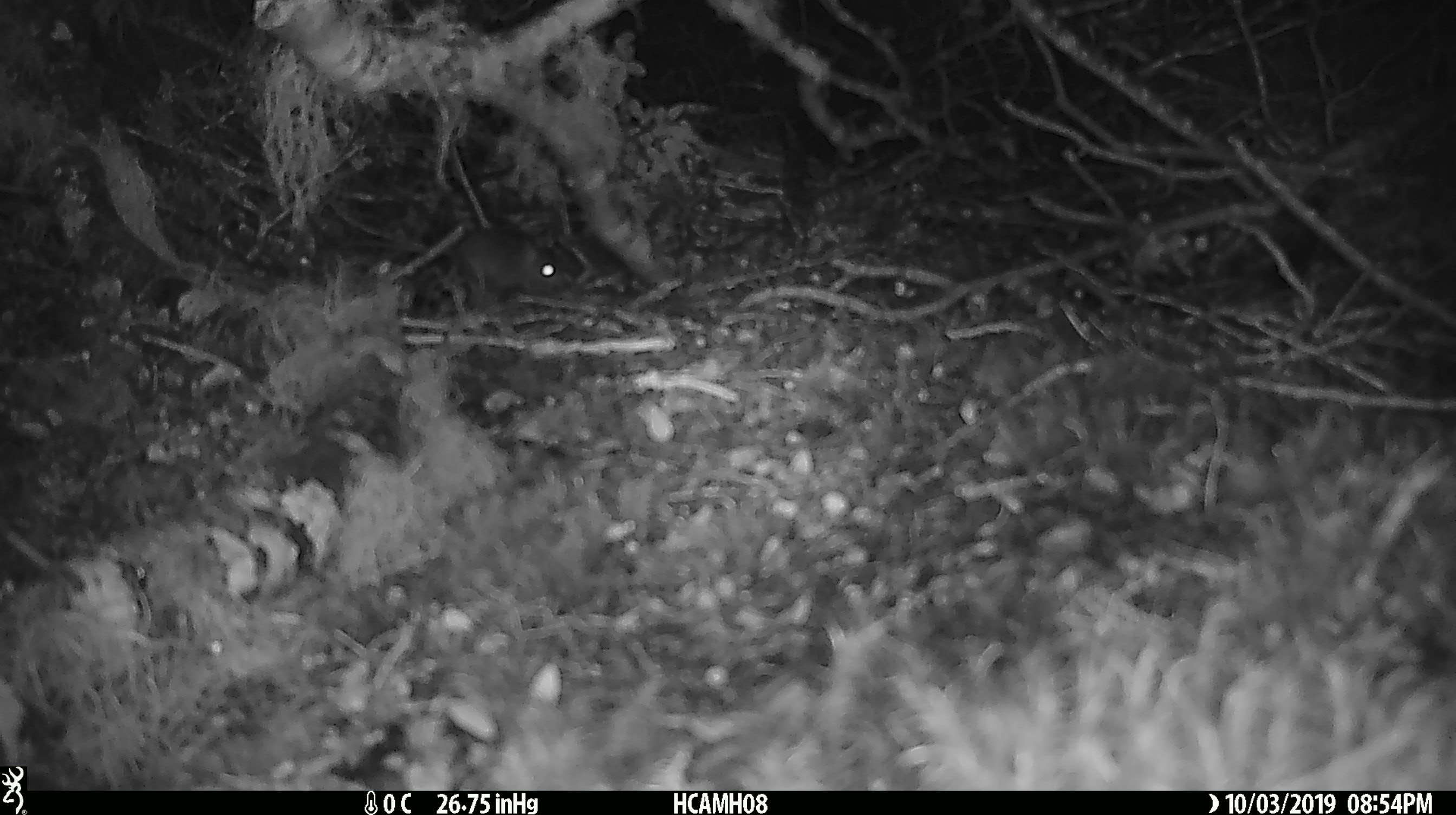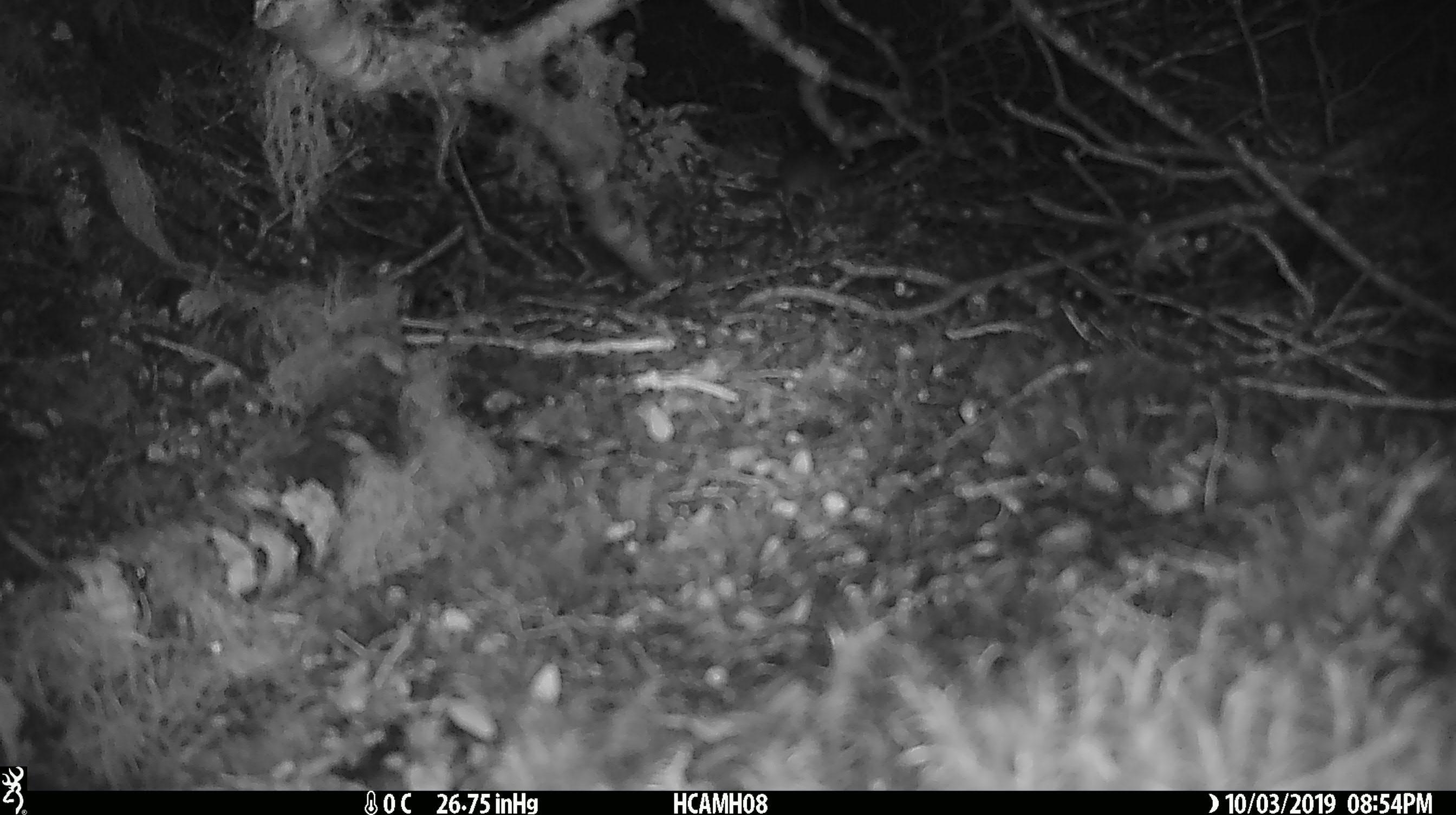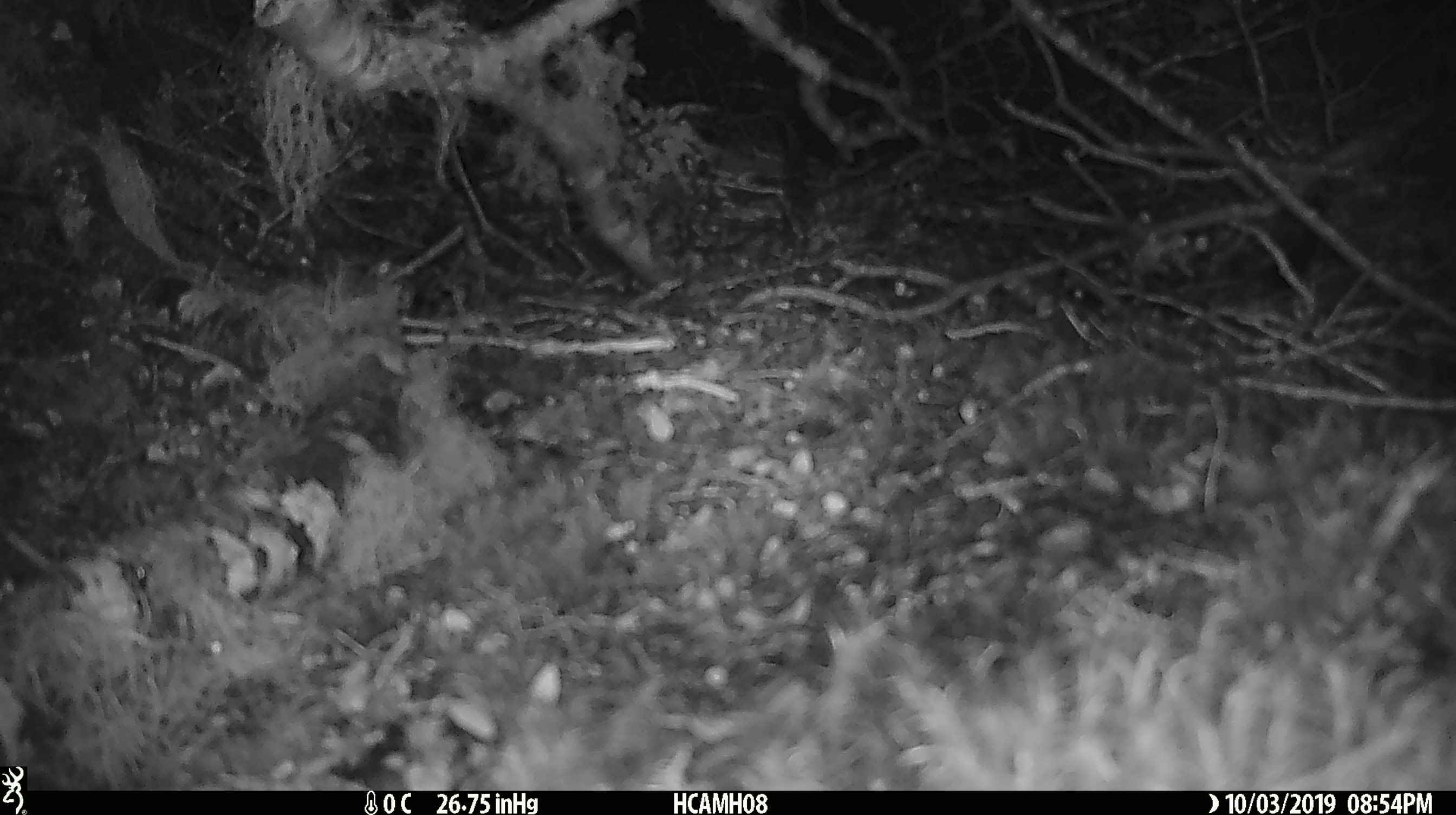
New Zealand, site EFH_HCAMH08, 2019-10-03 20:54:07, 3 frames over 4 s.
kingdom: Animalia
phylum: Chordata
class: Mammalia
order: Rodentia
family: Muridae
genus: Mus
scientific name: Mus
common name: mouse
Mouse (Mus).